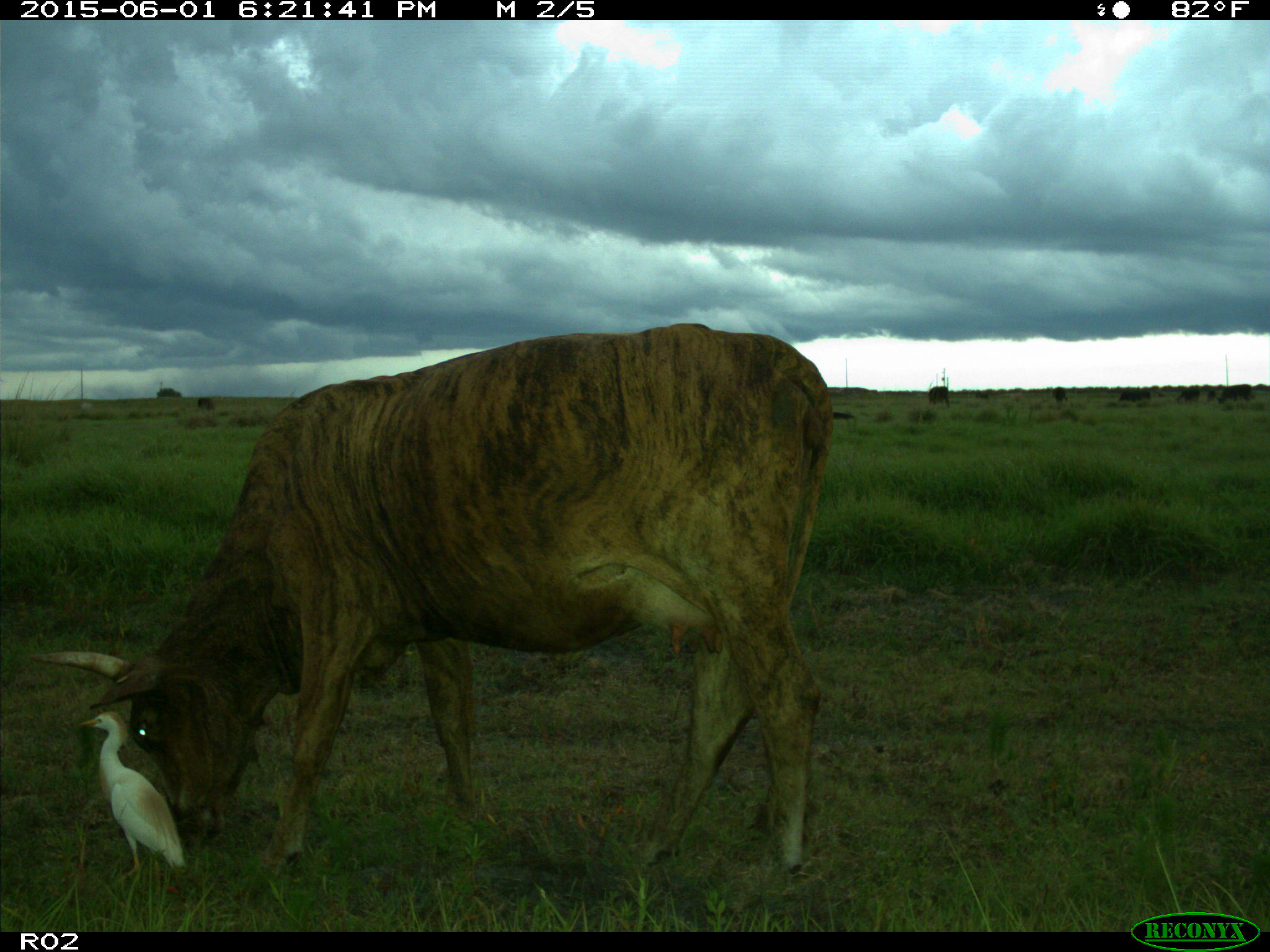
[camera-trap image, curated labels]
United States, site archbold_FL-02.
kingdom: Animalia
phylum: Chordata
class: Mammalia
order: Artiodactyla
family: Bovidae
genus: Bos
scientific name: Bos taurus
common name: domestic cow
Bos taurus (domestic cow).